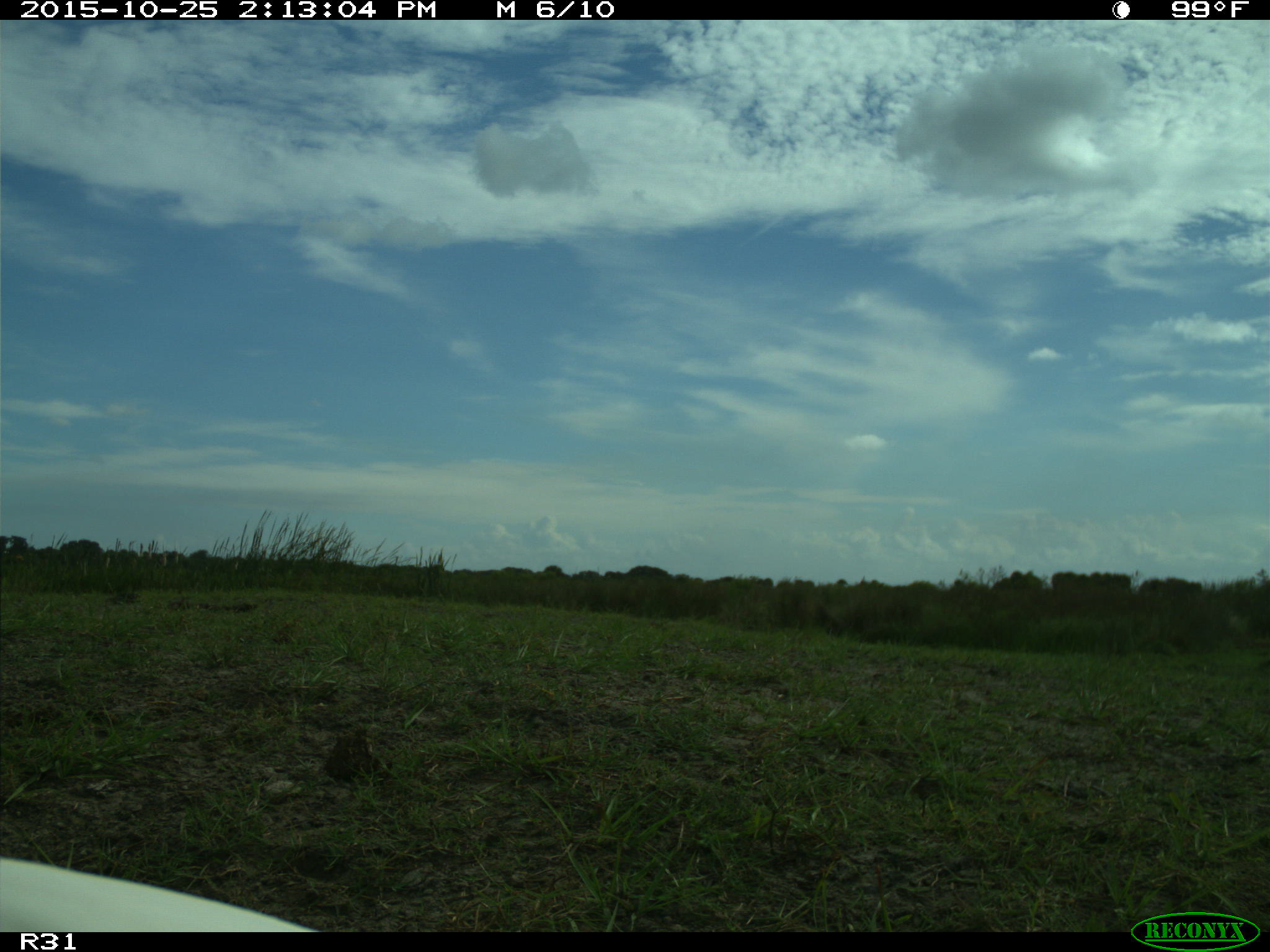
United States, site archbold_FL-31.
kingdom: Animalia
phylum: Chordata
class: Aves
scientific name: Aves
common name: birds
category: unidentified bird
Unidentified bird (birds) (Aves).